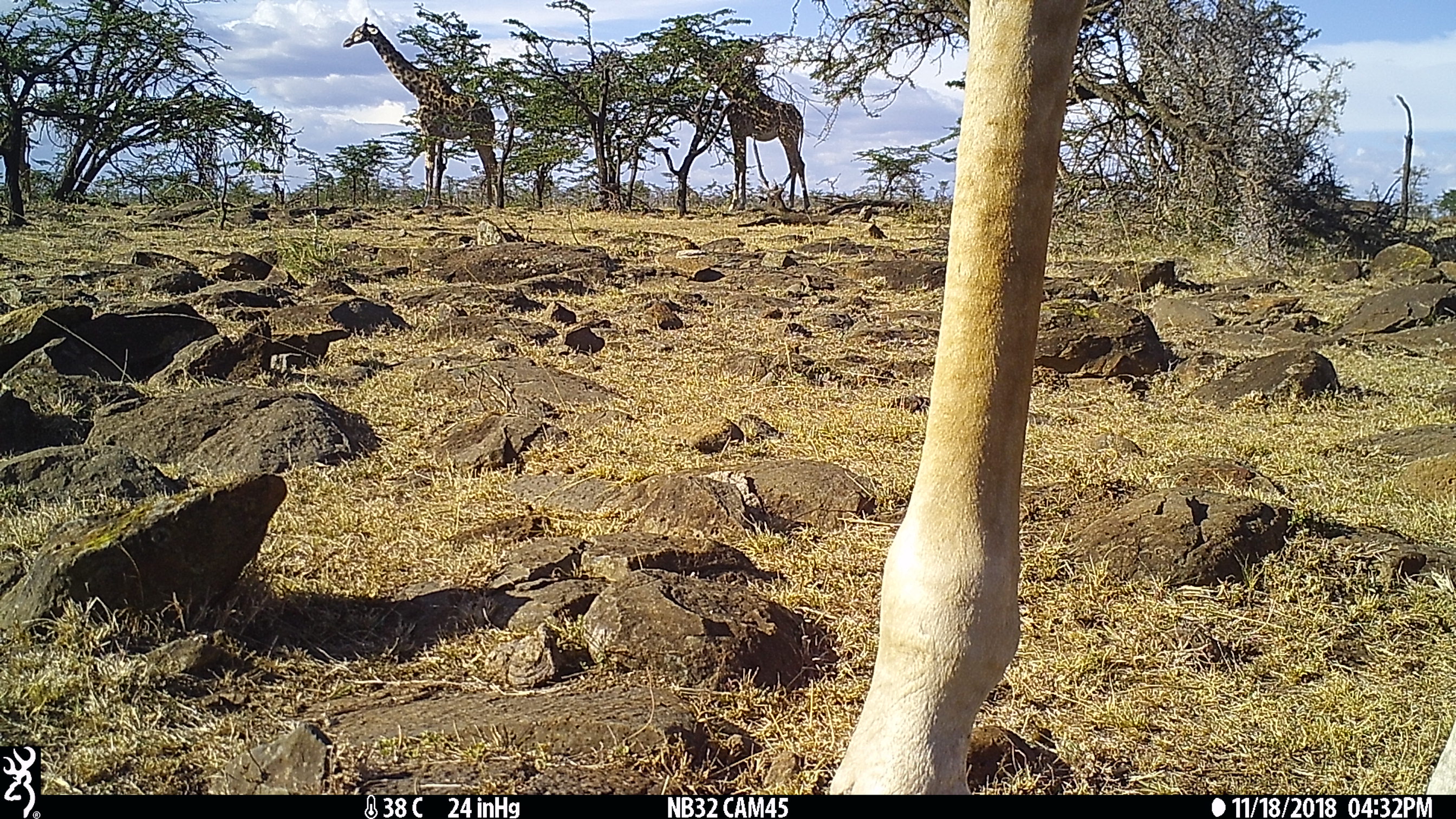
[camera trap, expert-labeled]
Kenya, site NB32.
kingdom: Animalia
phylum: Chordata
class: Mammalia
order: Artiodactyla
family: Giraffidae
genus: Giraffa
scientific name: Giraffa camelopardalis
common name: northern giraffe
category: giraffe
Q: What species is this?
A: Giraffe (northern giraffe) (Giraffa camelopardalis).